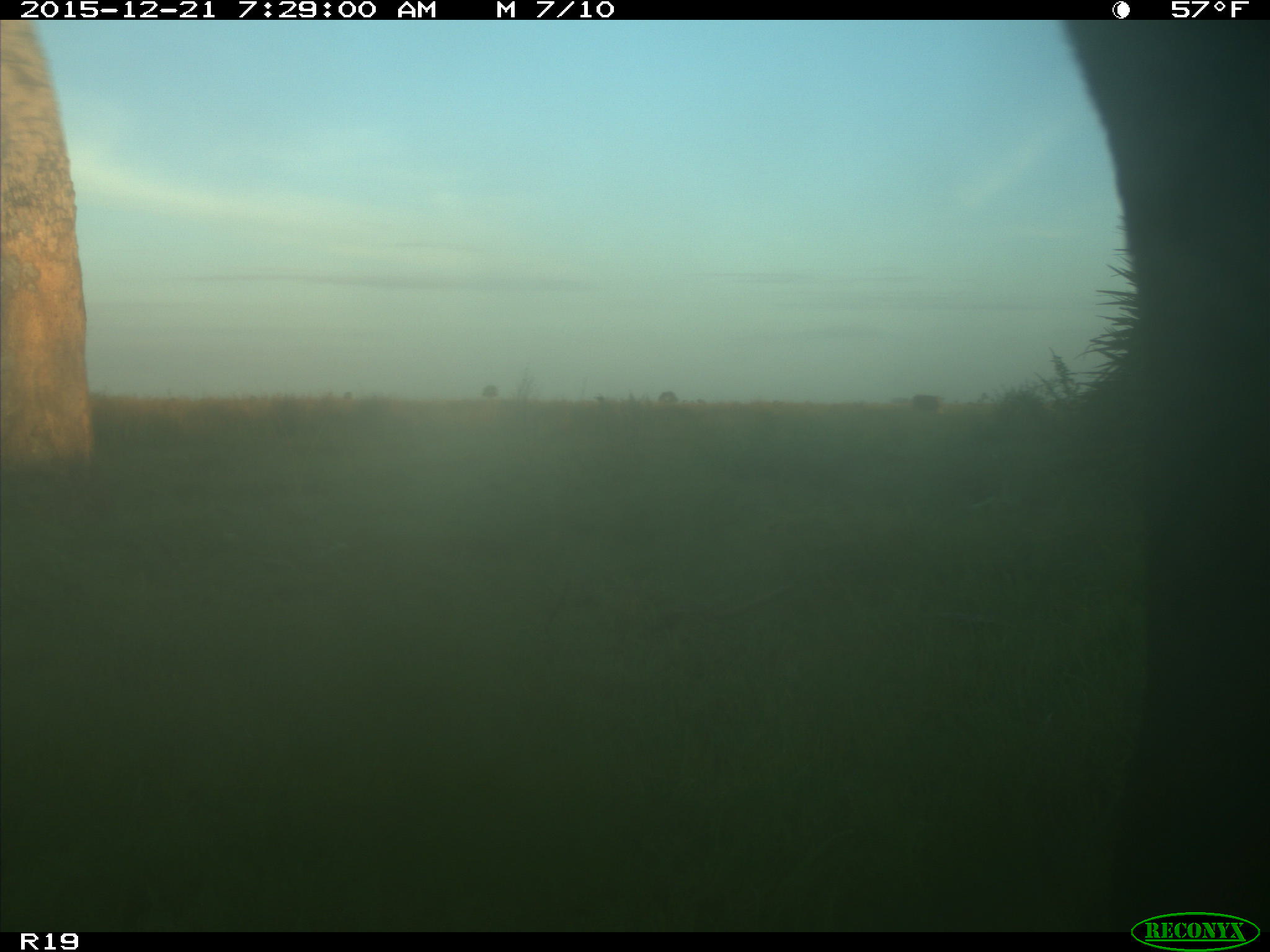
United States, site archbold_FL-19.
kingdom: Animalia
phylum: Chordata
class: Mammalia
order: Artiodactyla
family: Bovidae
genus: Bos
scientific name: Bos taurus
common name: domestic cow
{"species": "Bos taurus (domestic cow)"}